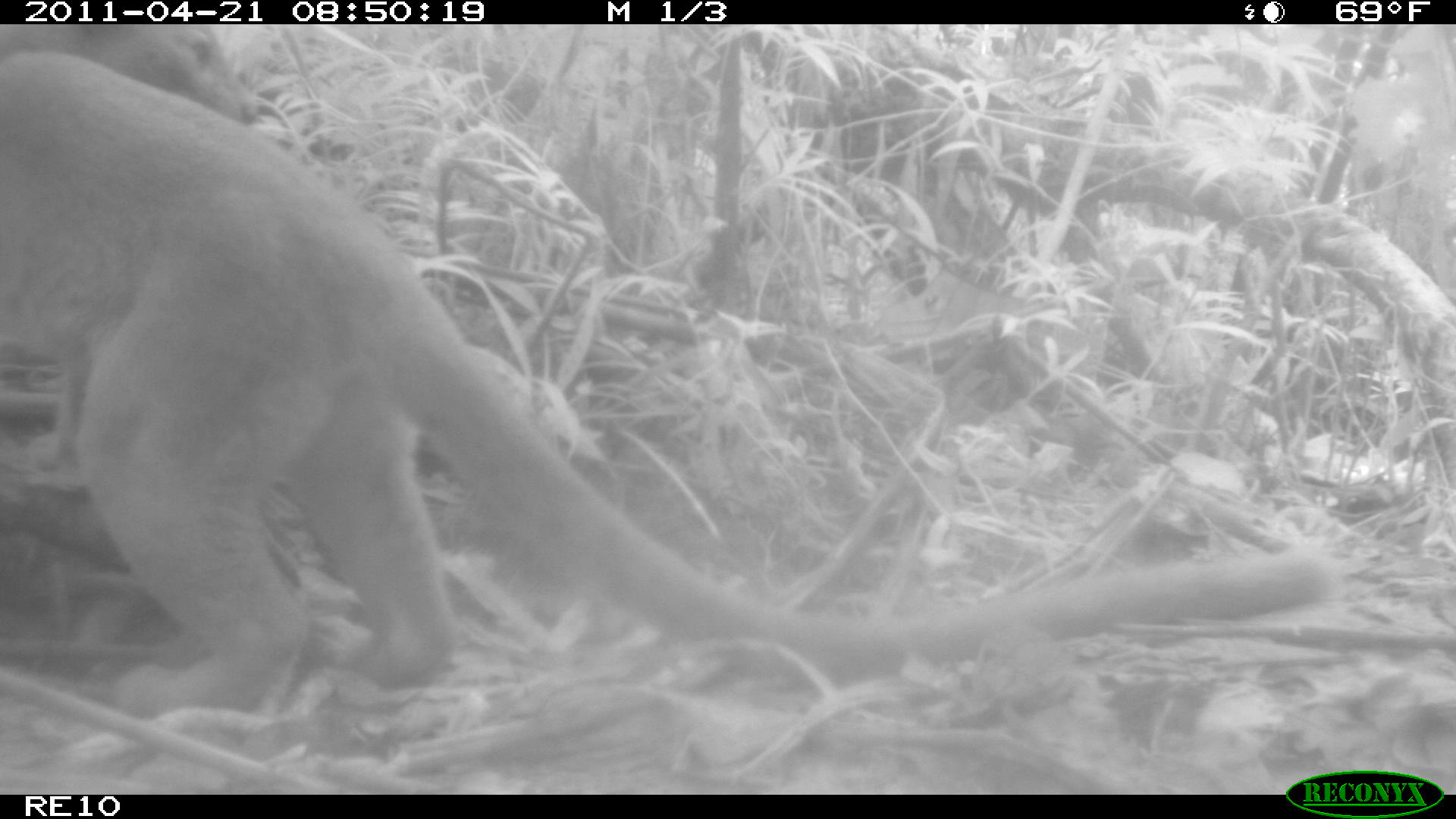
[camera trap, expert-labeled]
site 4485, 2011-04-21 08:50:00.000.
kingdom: Animalia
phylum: Chordata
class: Mammalia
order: Carnivora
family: Eupleridae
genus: Cryptoprocta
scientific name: Cryptoprocta ferox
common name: fossa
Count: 1.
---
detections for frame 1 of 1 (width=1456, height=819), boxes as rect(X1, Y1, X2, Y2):
cryptoprocta ferox: rect(0, 20, 1338, 714)